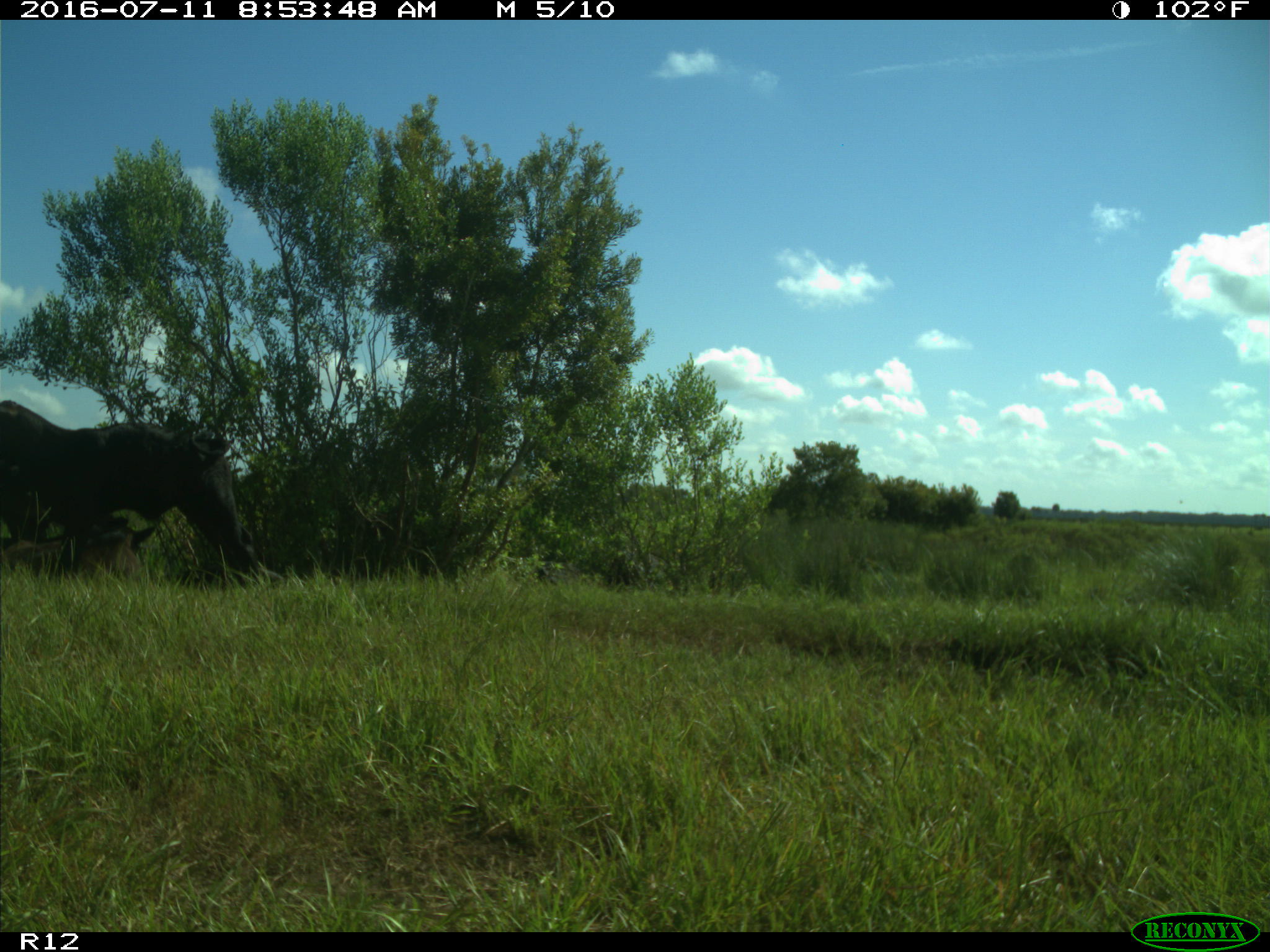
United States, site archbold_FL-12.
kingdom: Animalia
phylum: Chordata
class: Mammalia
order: Artiodactyla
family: Bovidae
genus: Bos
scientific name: Bos taurus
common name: domestic cow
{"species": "Bos taurus (domestic cow)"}